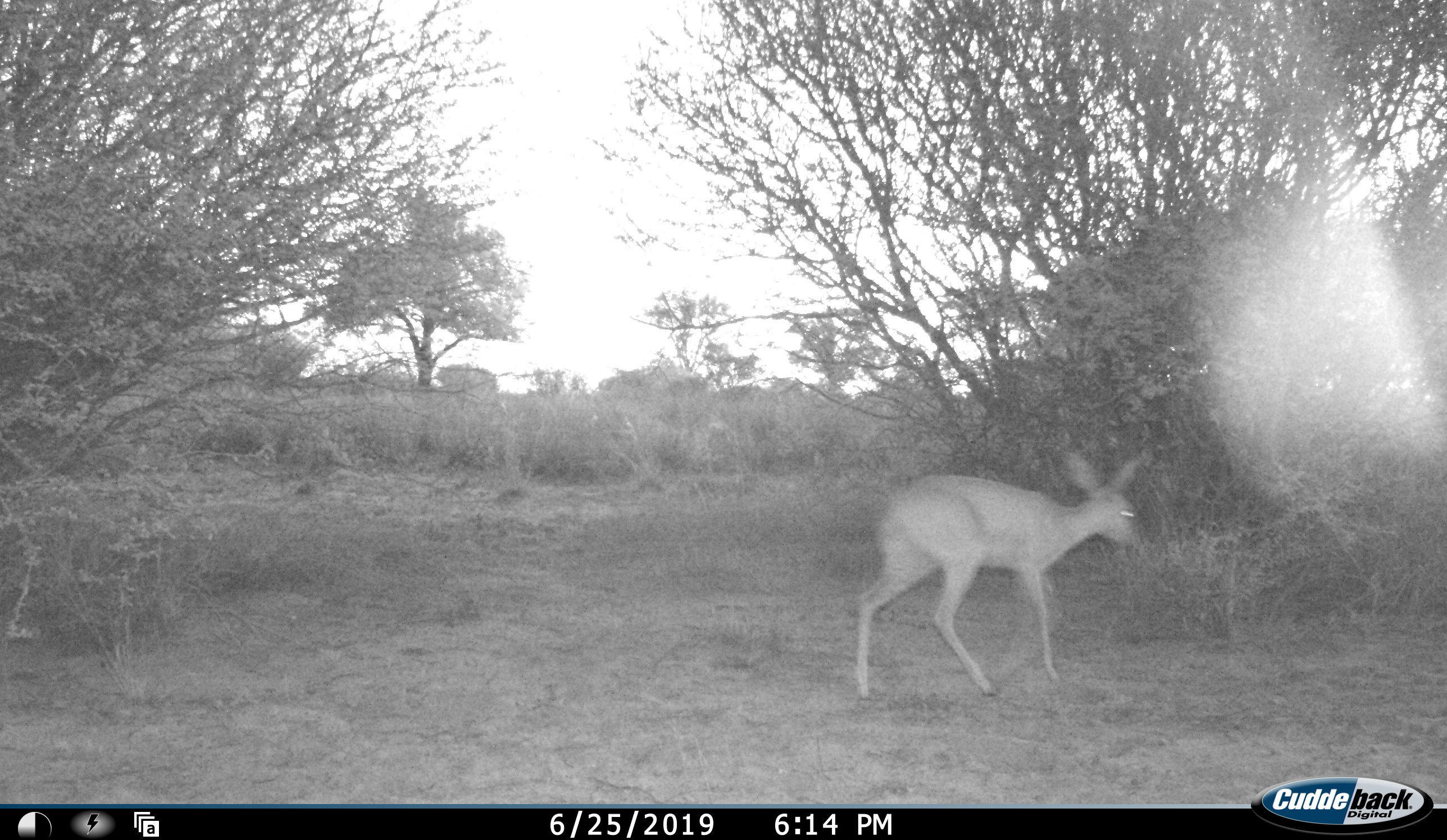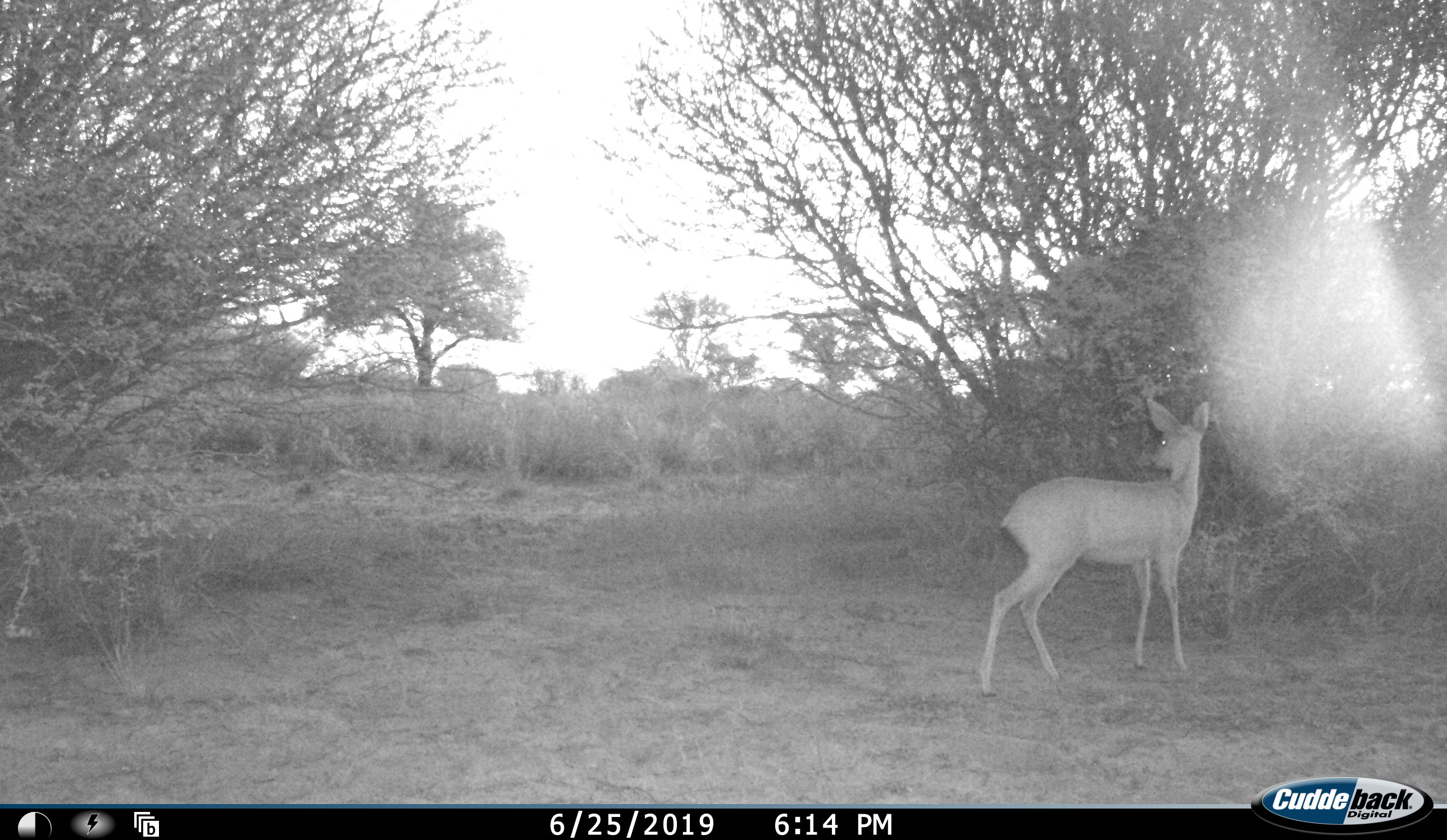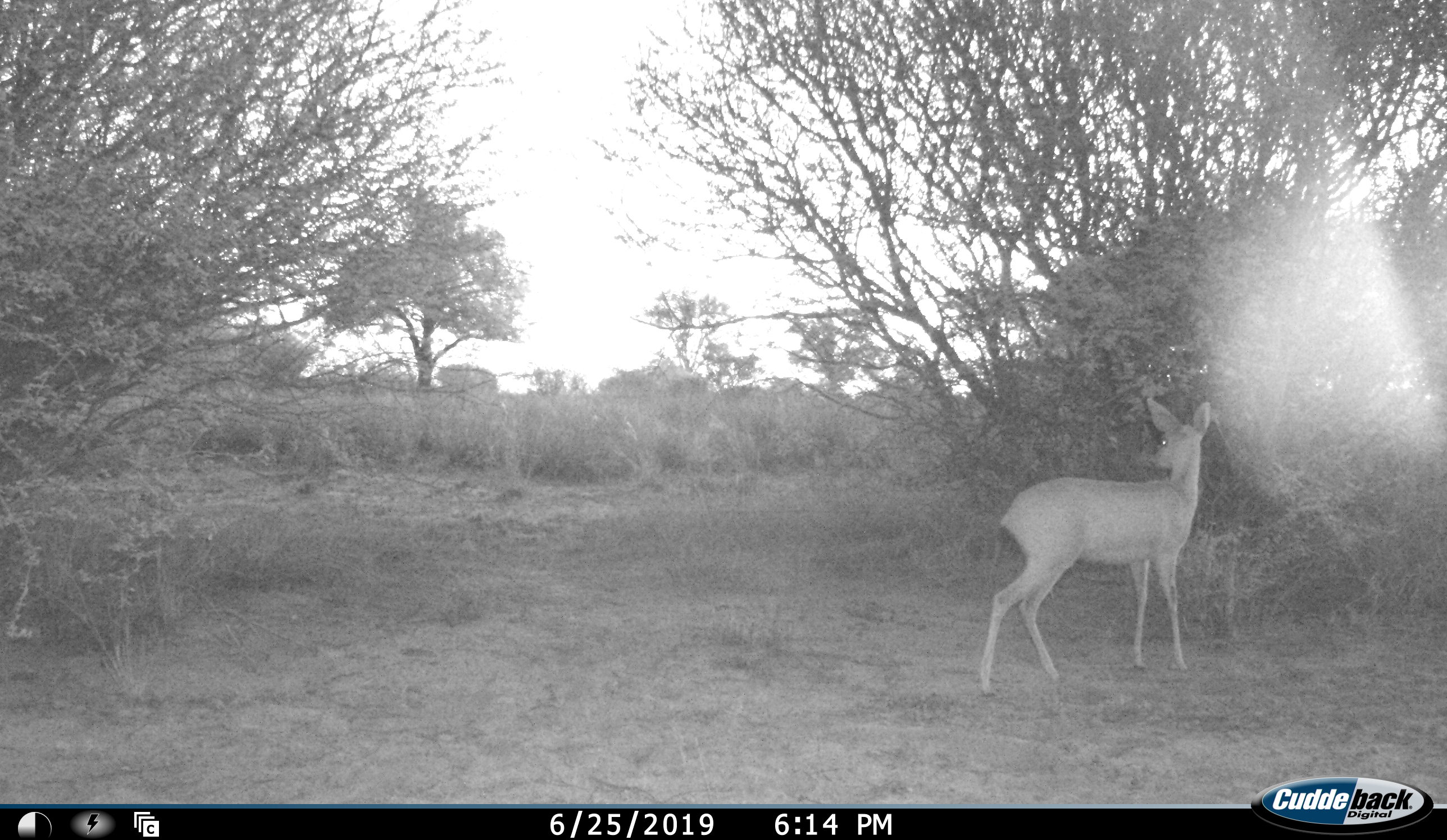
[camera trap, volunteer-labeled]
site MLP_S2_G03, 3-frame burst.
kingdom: Animalia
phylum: Chordata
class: Mammalia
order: Artiodactyla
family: Bovidae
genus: Raphicerus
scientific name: Raphicerus campestris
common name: steenbok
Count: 1.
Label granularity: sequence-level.